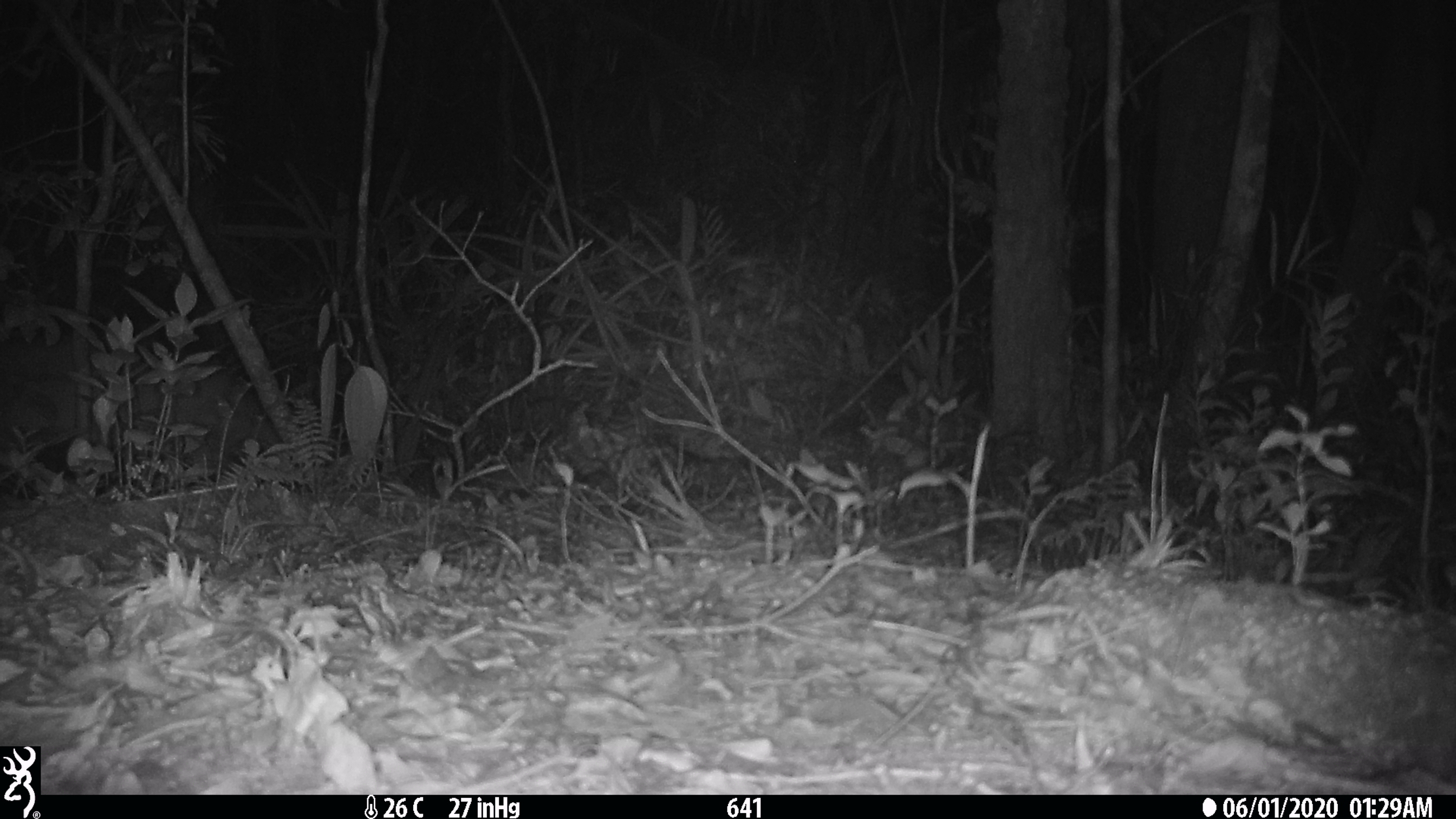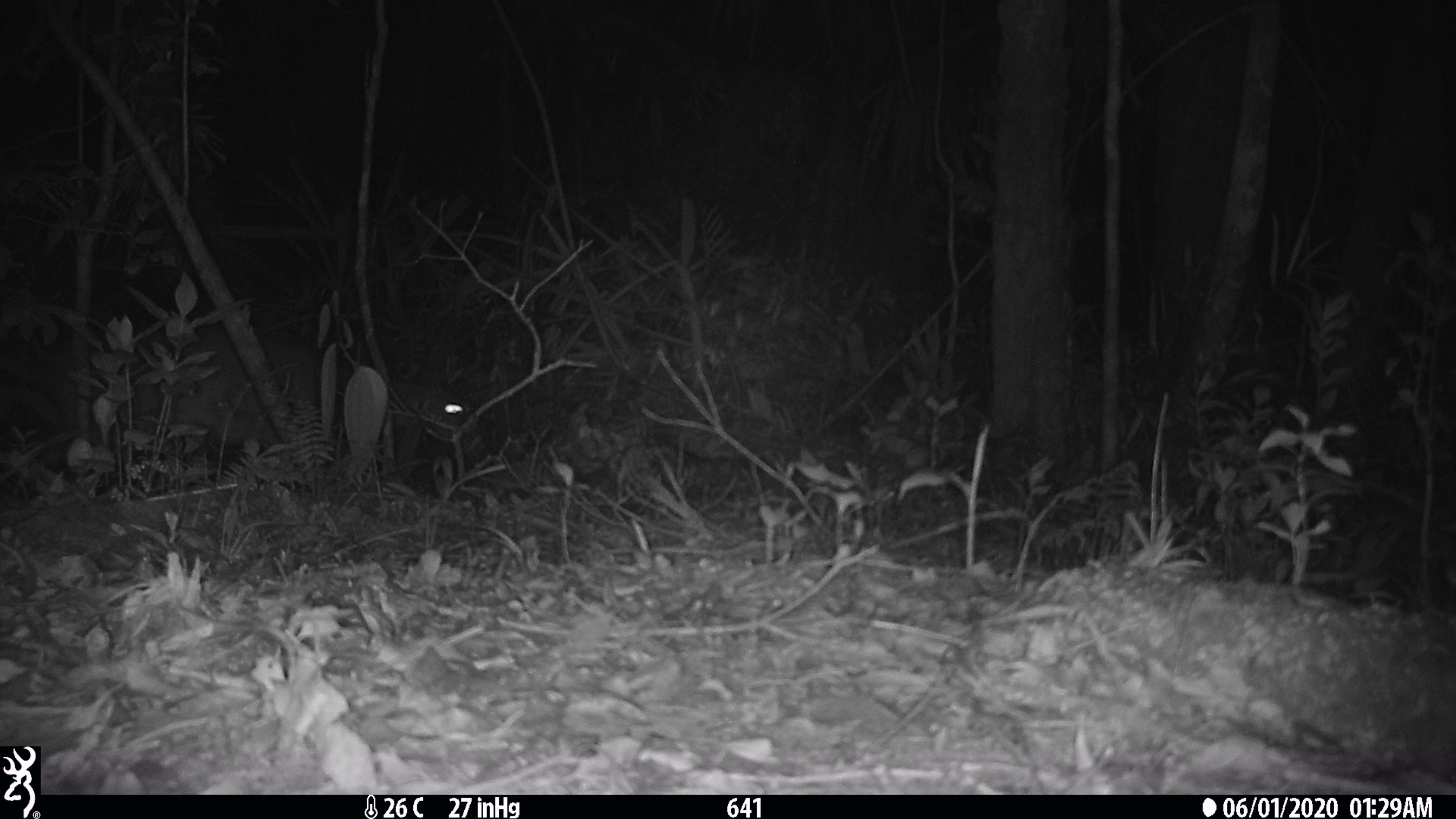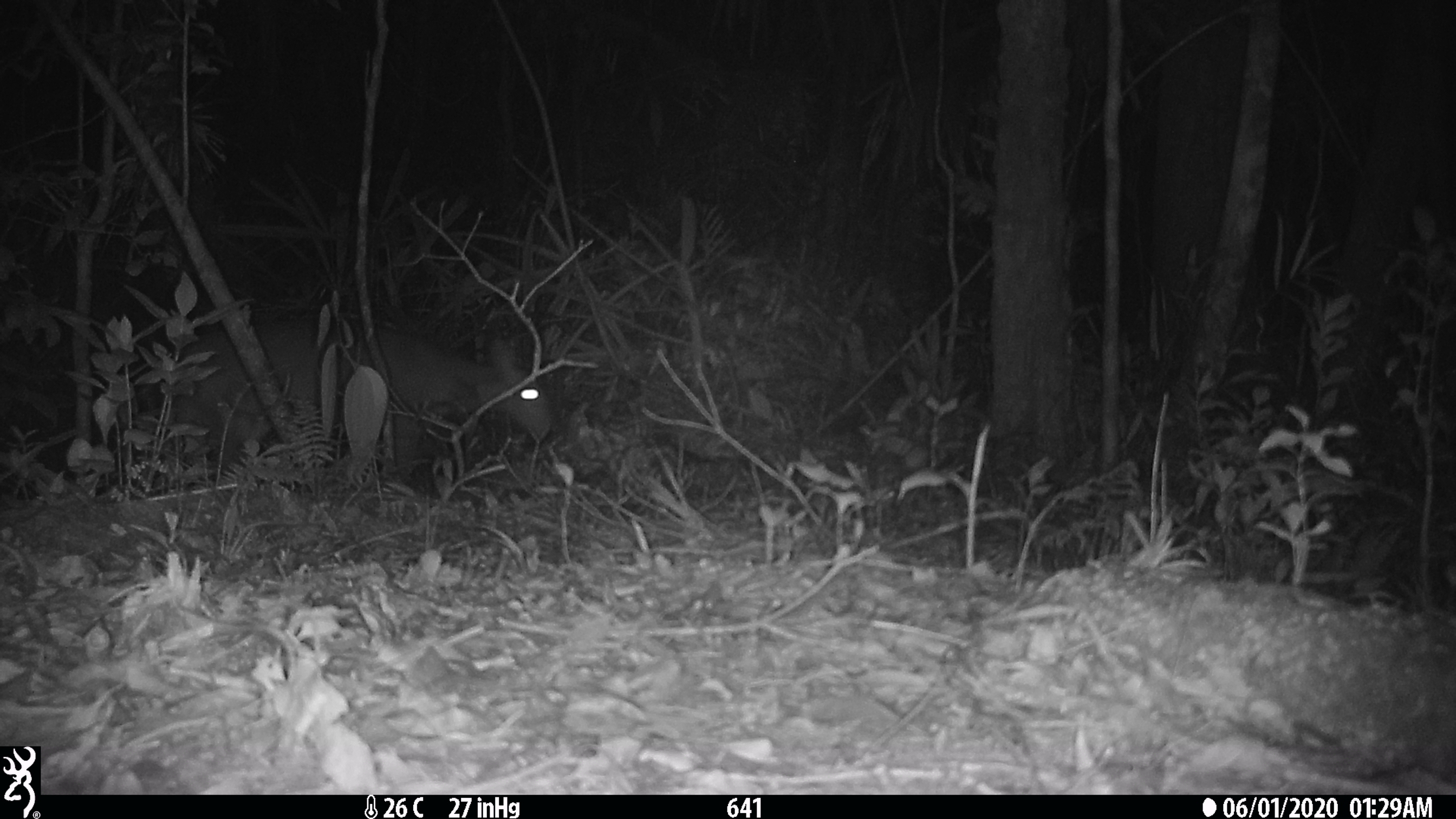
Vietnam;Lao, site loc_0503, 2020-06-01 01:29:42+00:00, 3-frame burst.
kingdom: Animalia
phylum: Chordata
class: Mammalia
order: Artiodactyla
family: Cervidae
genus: Muntiacus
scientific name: Muntiacus vuquangensis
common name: large-antlered muntjac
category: large antlered muntjac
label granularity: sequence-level